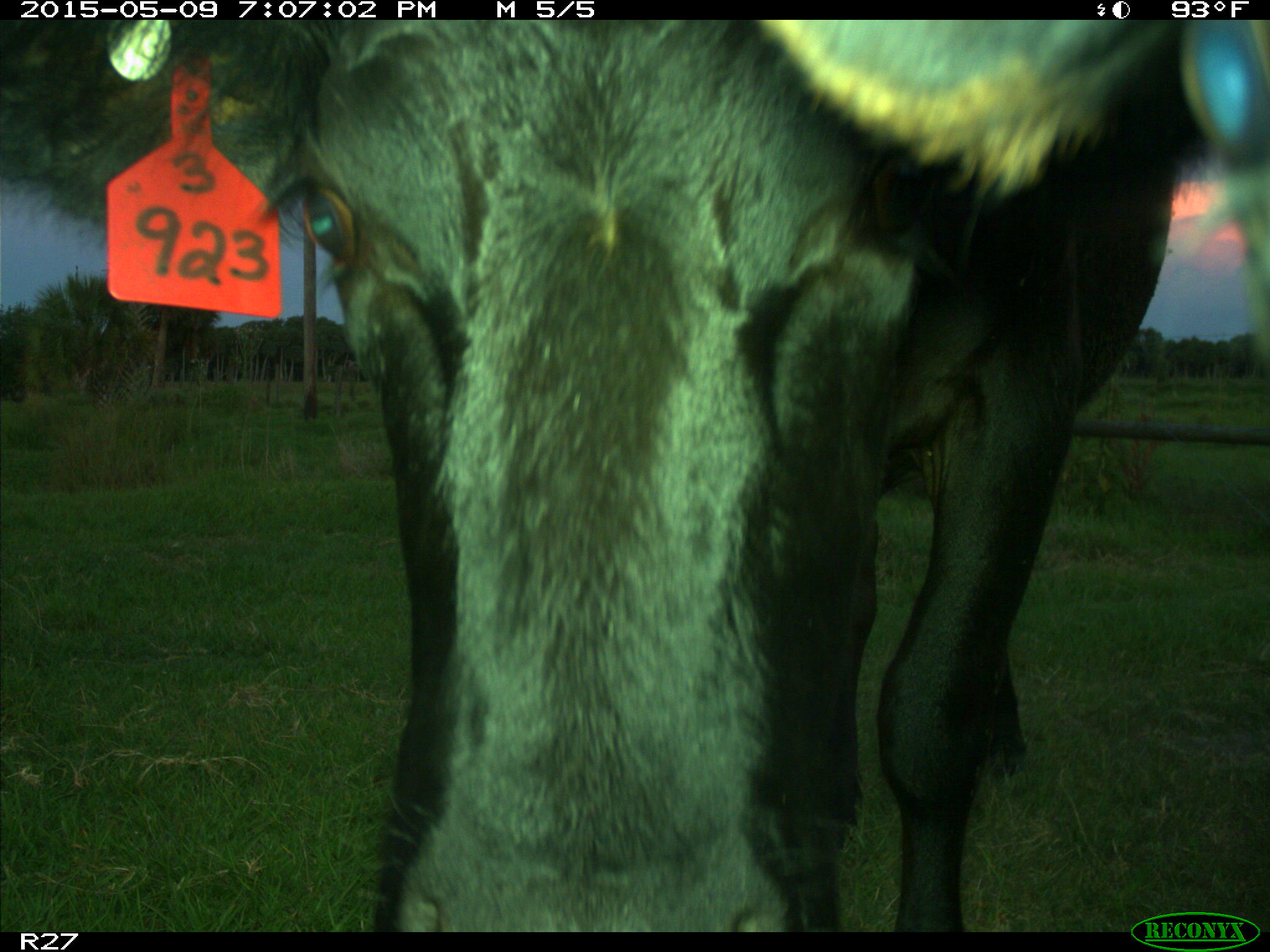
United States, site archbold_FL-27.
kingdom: Animalia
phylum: Chordata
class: Mammalia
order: Artiodactyla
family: Bovidae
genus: Bos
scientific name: Bos taurus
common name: domestic cow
Bos taurus (domestic cow).